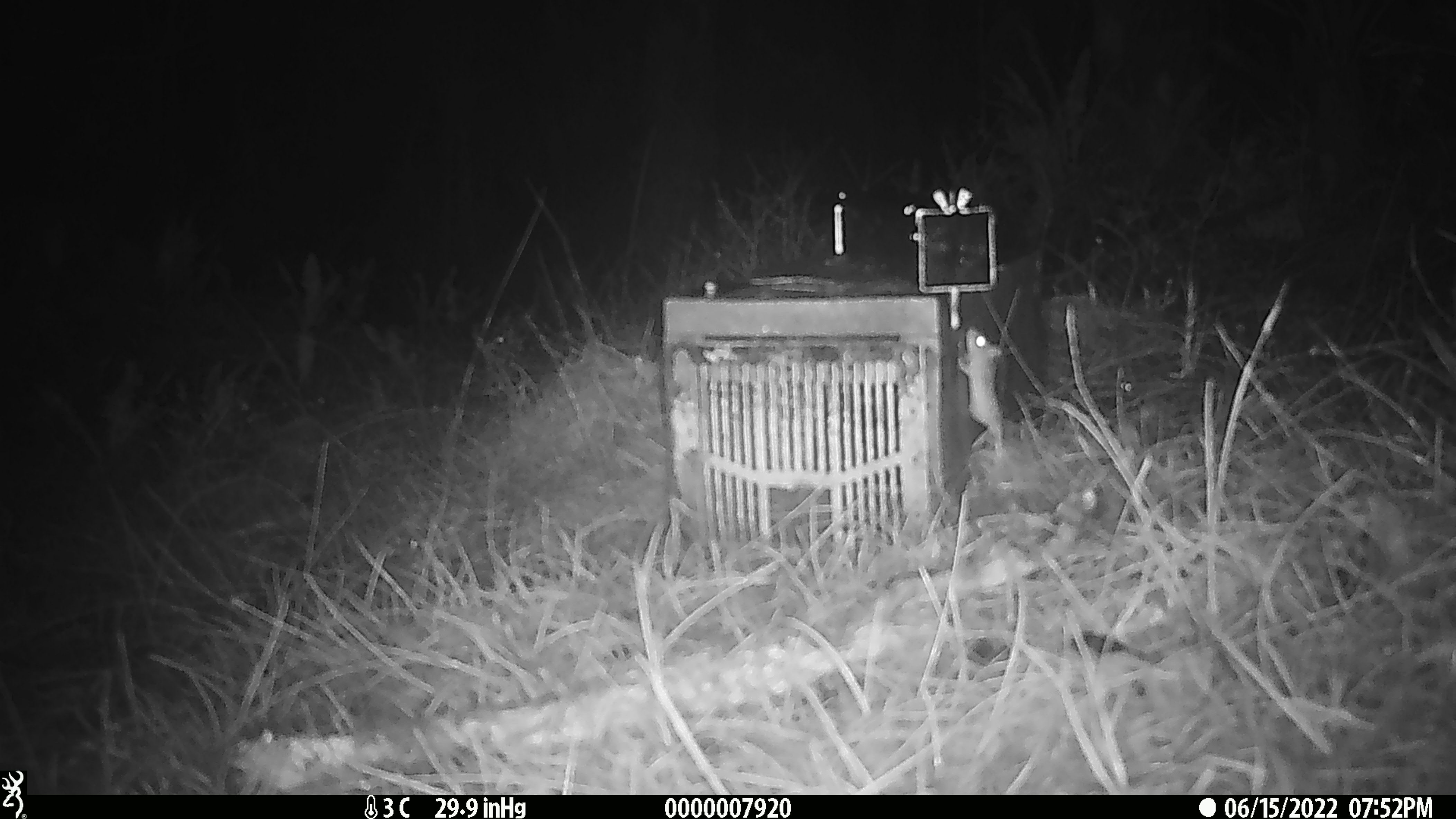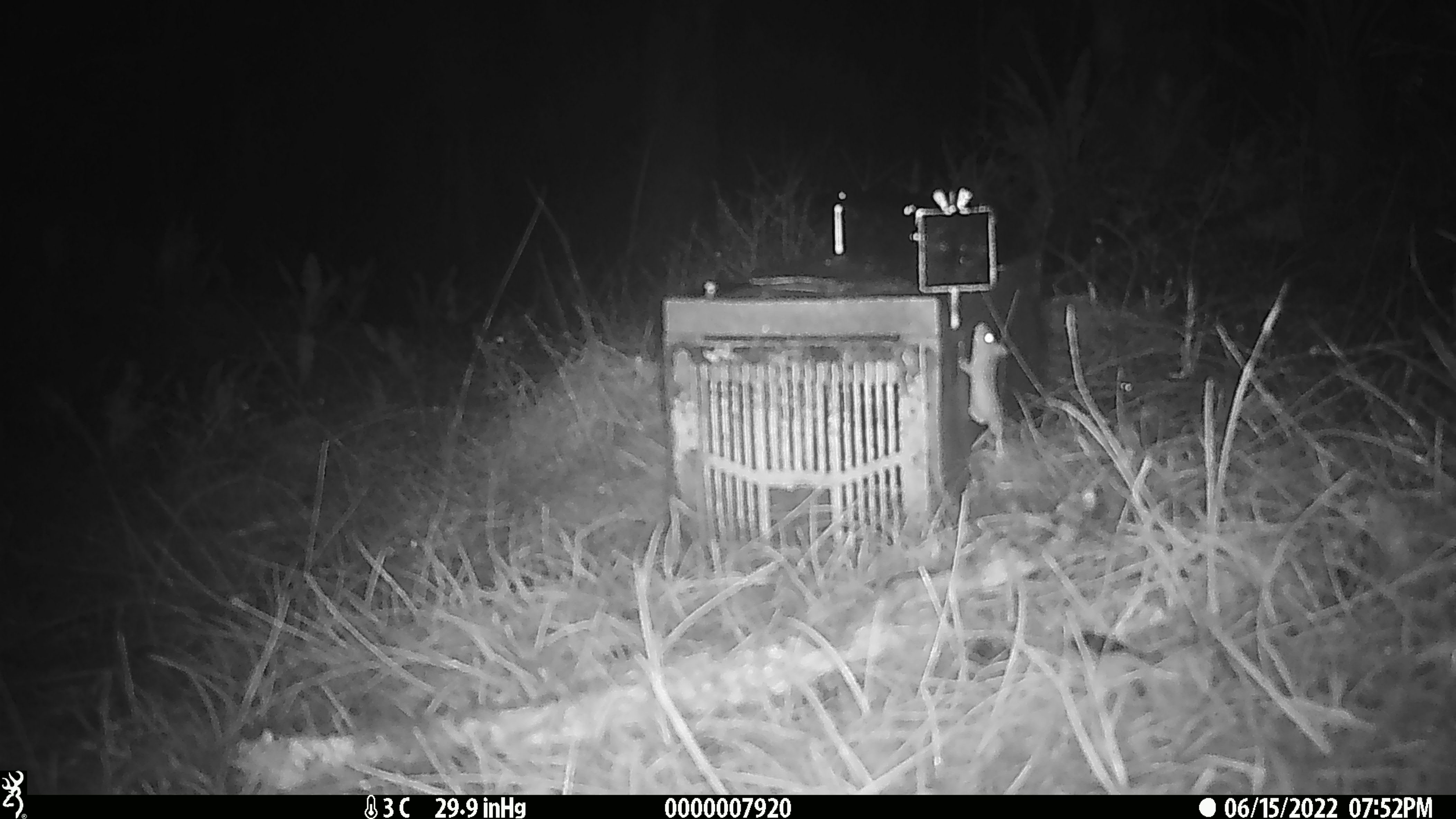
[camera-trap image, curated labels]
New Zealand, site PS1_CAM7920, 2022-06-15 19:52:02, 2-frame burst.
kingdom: Animalia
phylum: Chordata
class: Mammalia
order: Rodentia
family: Muridae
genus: Mus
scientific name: Mus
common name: mouse